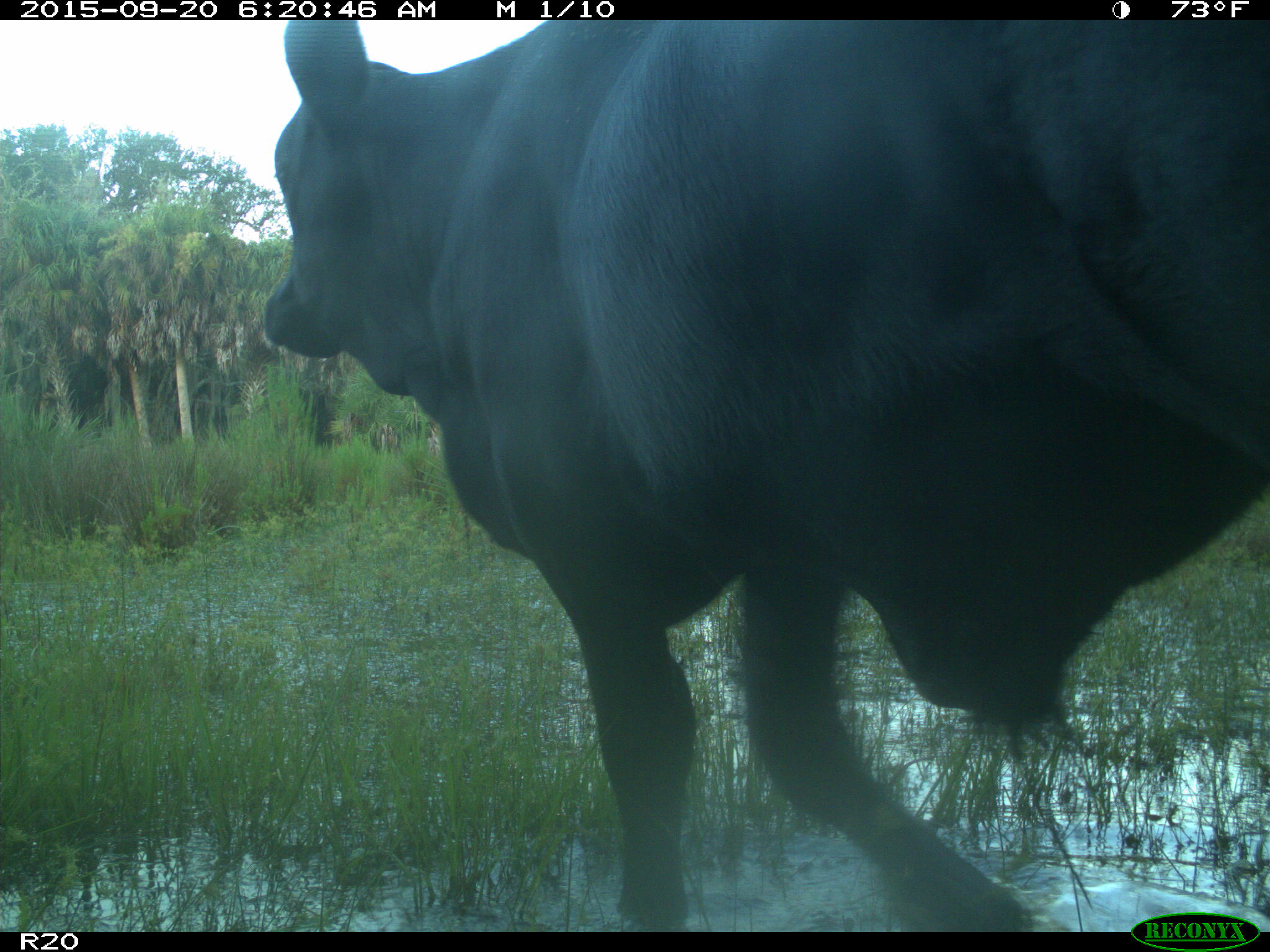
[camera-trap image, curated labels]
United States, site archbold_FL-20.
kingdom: Animalia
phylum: Chordata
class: Mammalia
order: Artiodactyla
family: Bovidae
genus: Bos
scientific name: Bos taurus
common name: domestic cow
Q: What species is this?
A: Bos taurus (domestic cow).